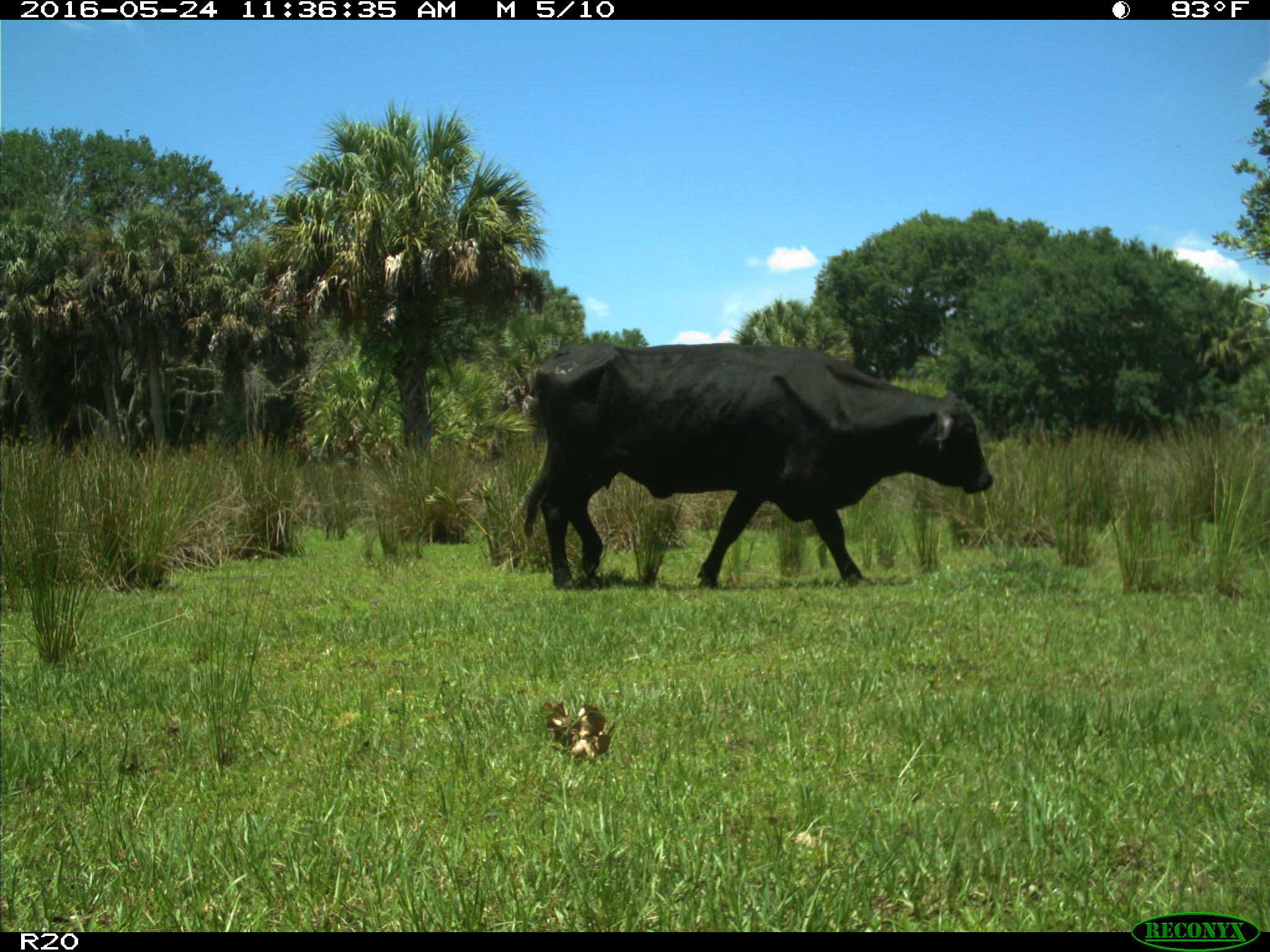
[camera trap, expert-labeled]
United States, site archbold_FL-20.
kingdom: Animalia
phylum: Chordata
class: Mammalia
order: Artiodactyla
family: Bovidae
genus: Bos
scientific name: Bos taurus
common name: domestic cow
Bos taurus (domestic cow).